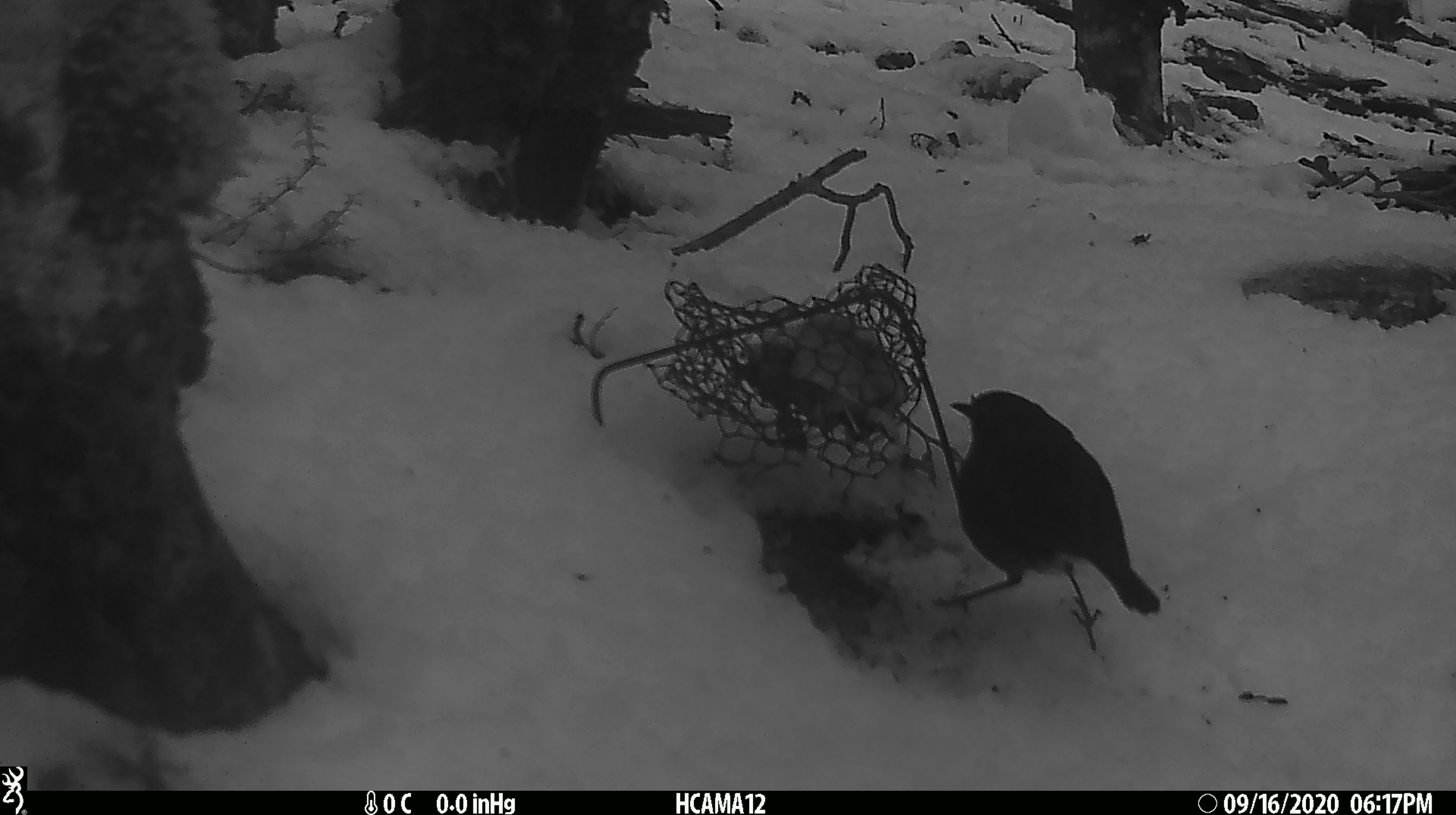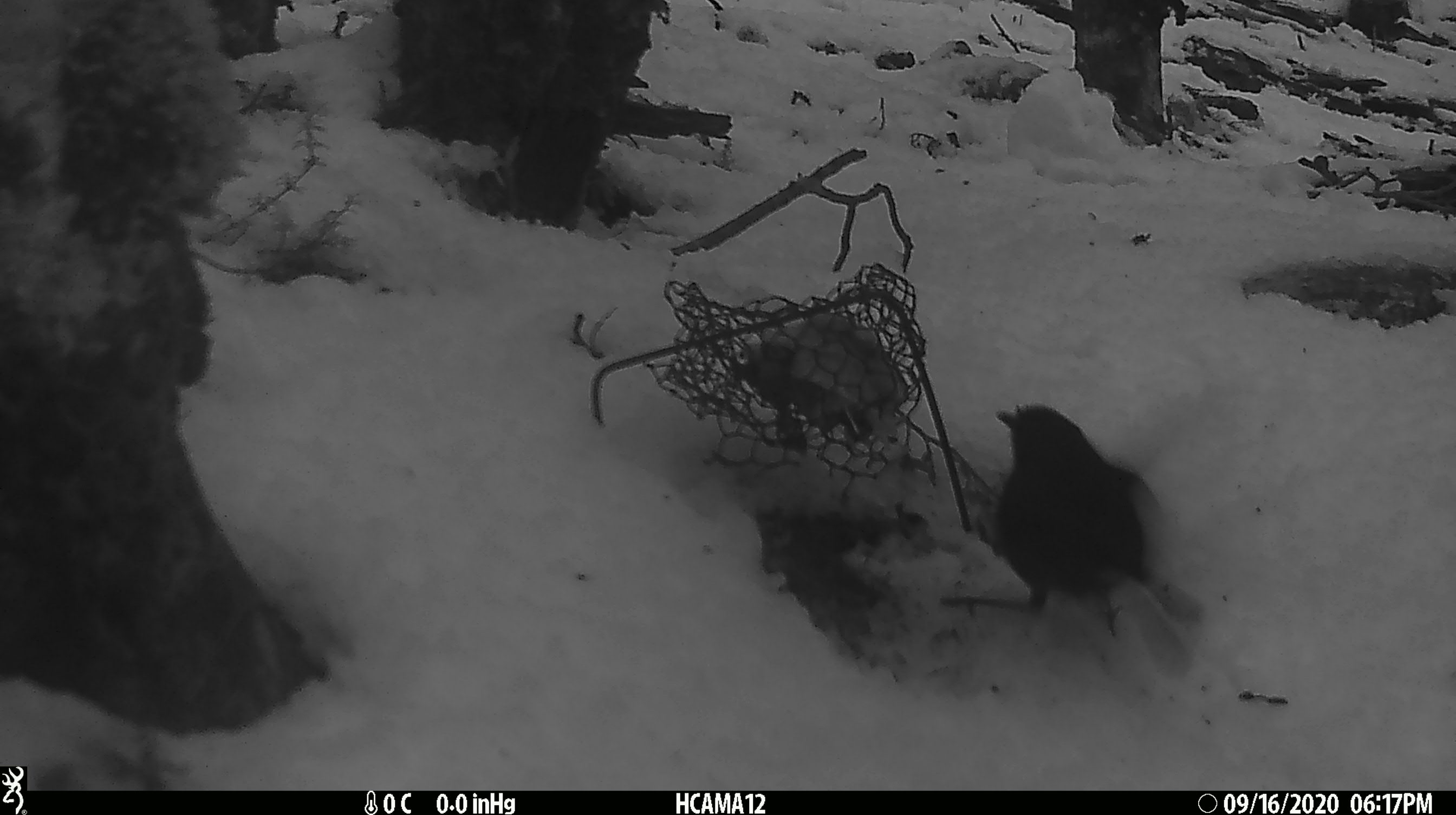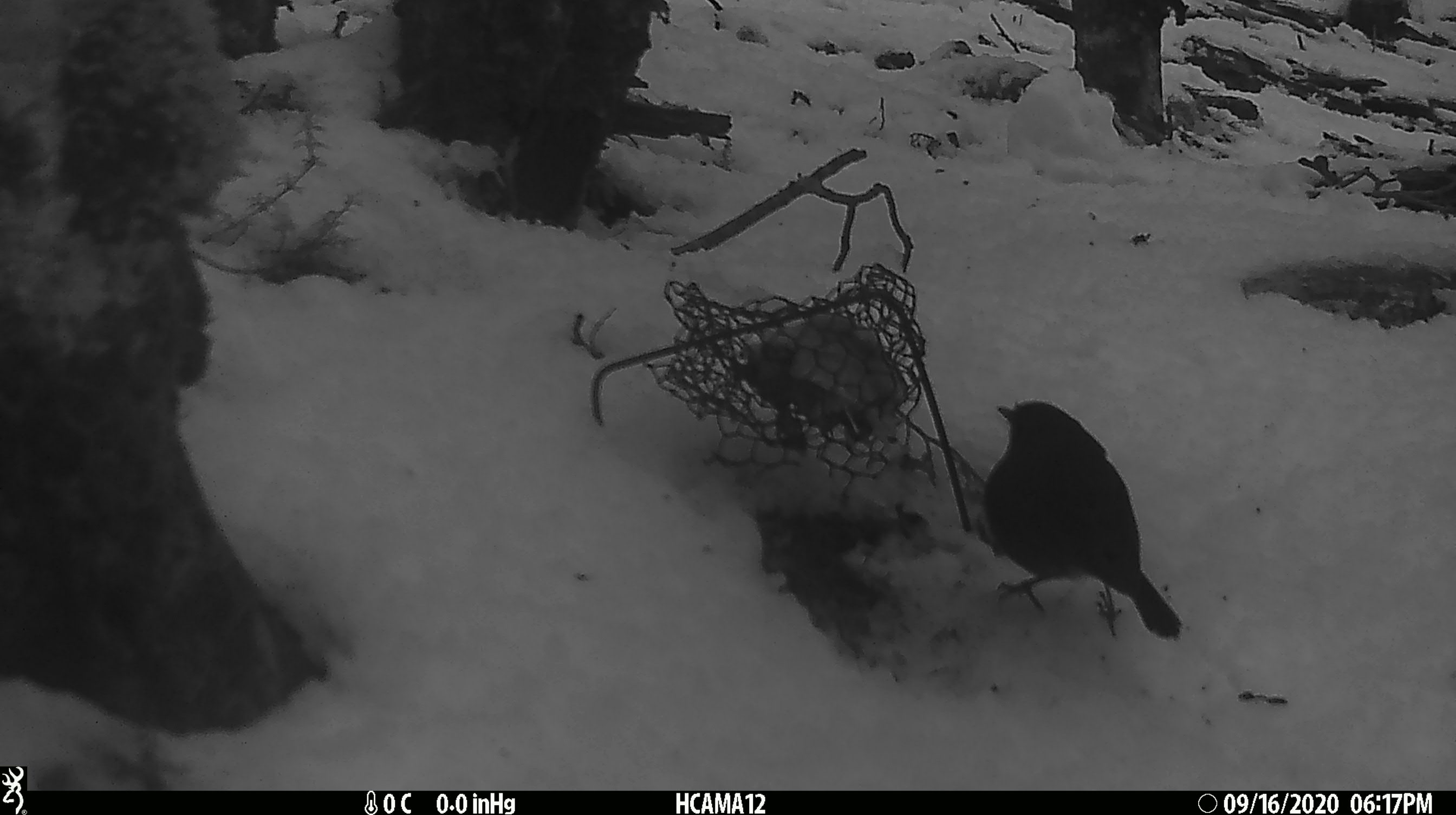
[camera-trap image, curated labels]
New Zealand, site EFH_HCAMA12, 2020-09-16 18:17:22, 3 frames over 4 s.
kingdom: Animalia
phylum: Chordata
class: Aves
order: Passeriformes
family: Petroicidae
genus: Petroica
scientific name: Petroica australis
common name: new zealand robin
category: robin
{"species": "robin (new zealand robin) (Petroica australis)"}